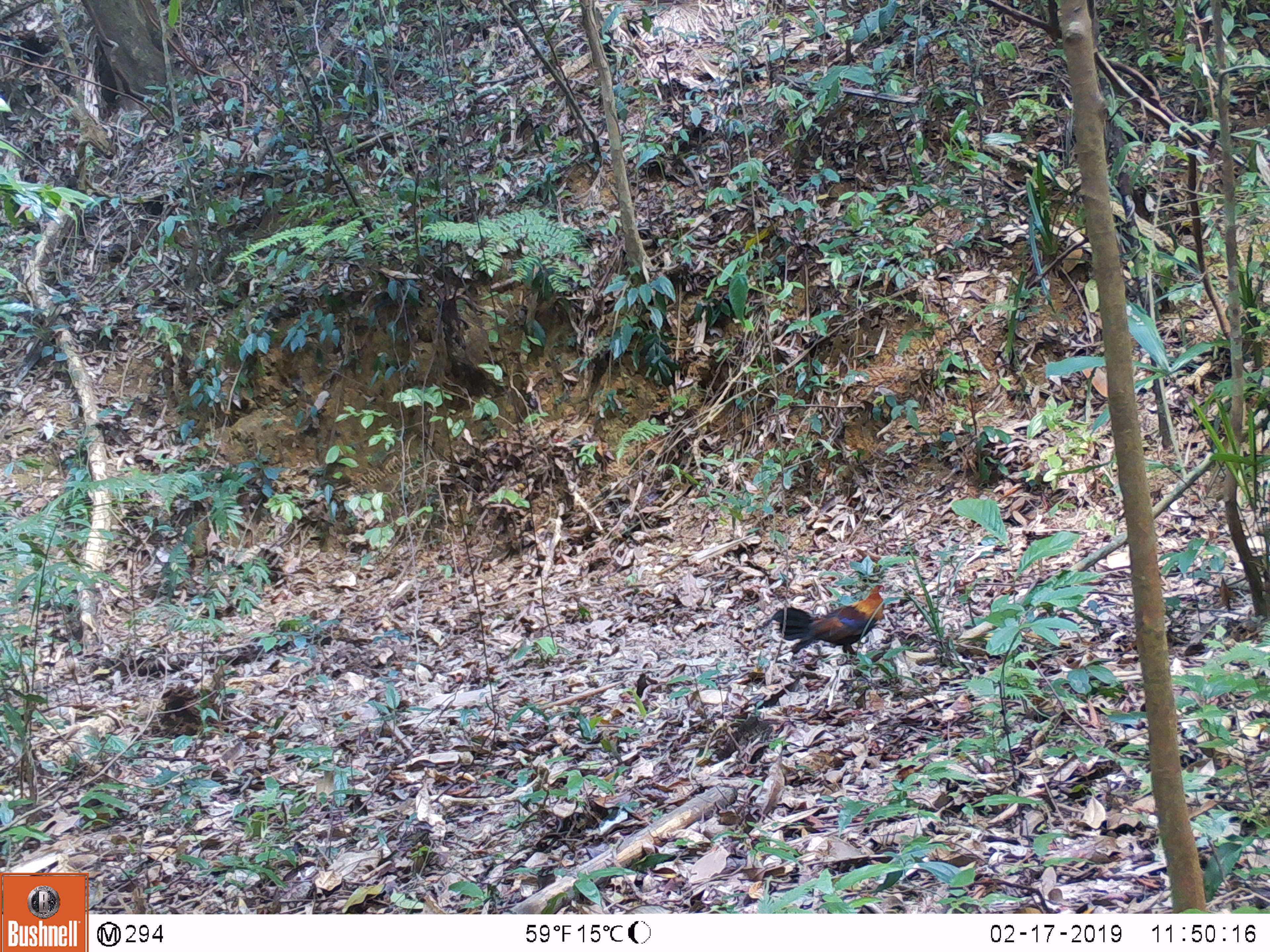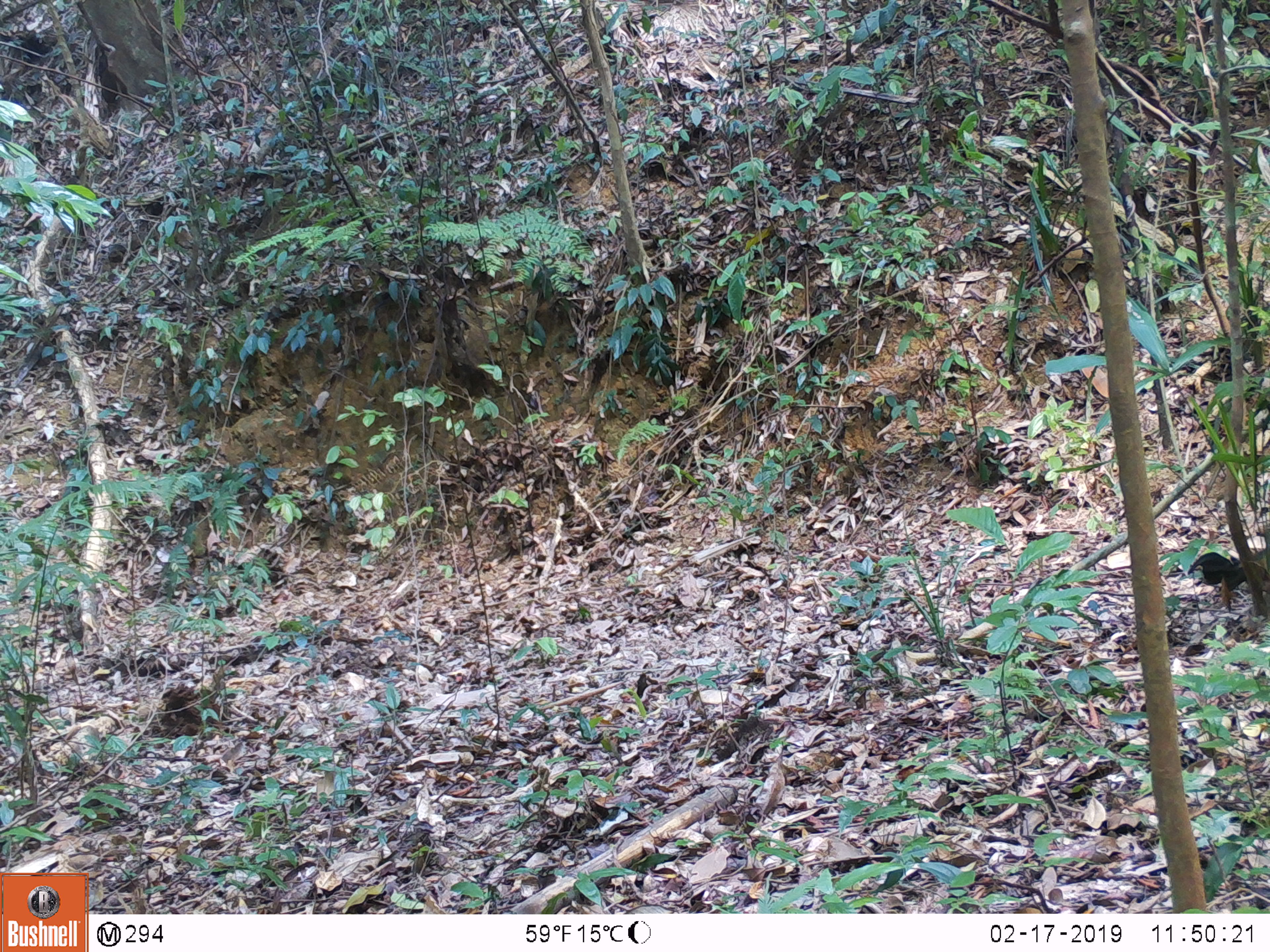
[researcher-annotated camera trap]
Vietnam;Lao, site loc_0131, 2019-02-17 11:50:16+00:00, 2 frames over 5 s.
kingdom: Animalia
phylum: Chordata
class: Aves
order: Galliformes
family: Phasianidae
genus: Gallus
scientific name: Gallus gallus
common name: red junglefowl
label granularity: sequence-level